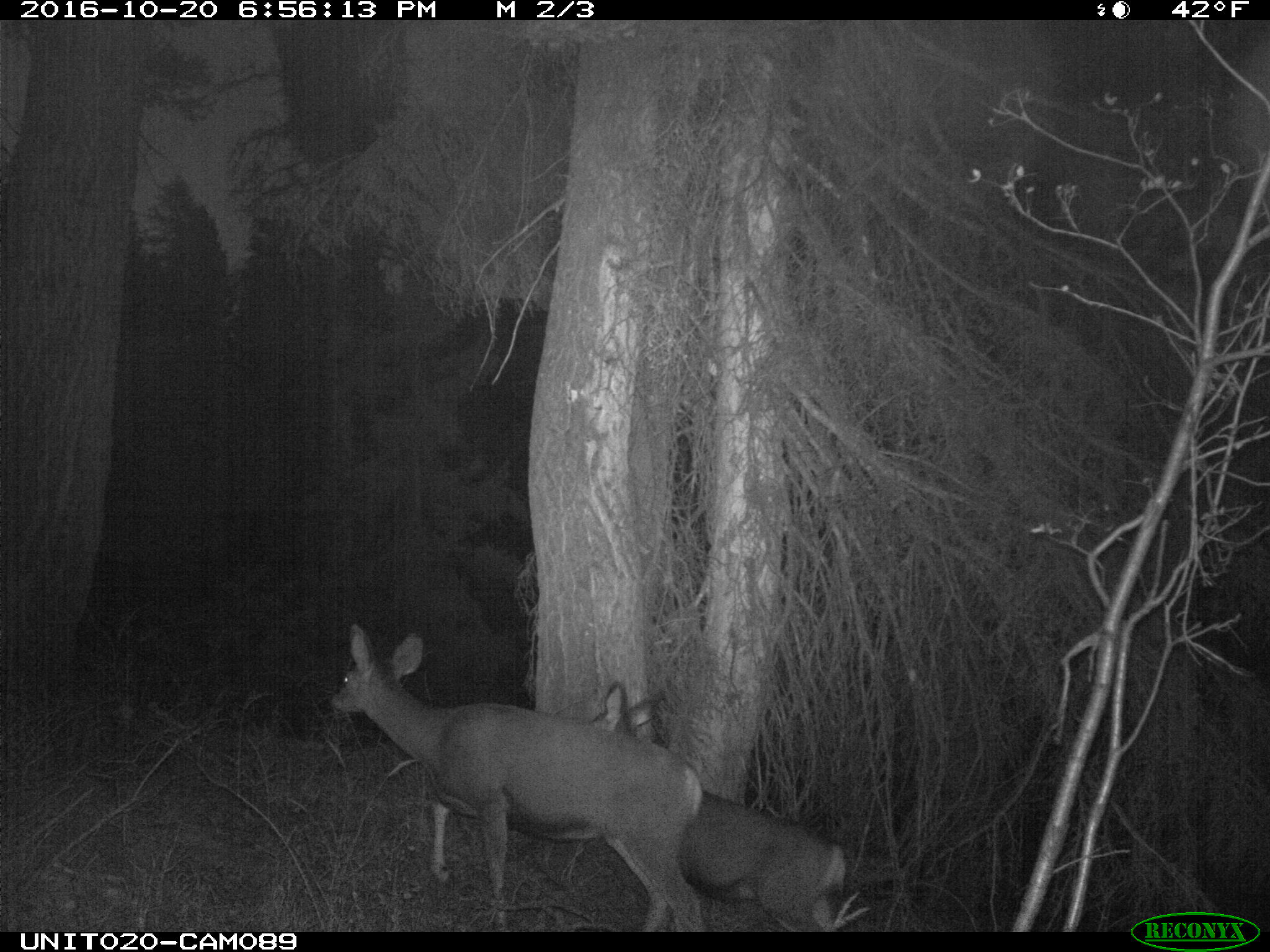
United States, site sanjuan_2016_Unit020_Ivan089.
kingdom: Animalia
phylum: Chordata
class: Mammalia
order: Artiodactyla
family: Cervidae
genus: Odocoileus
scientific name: Odocoileus hemionus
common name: mule deer